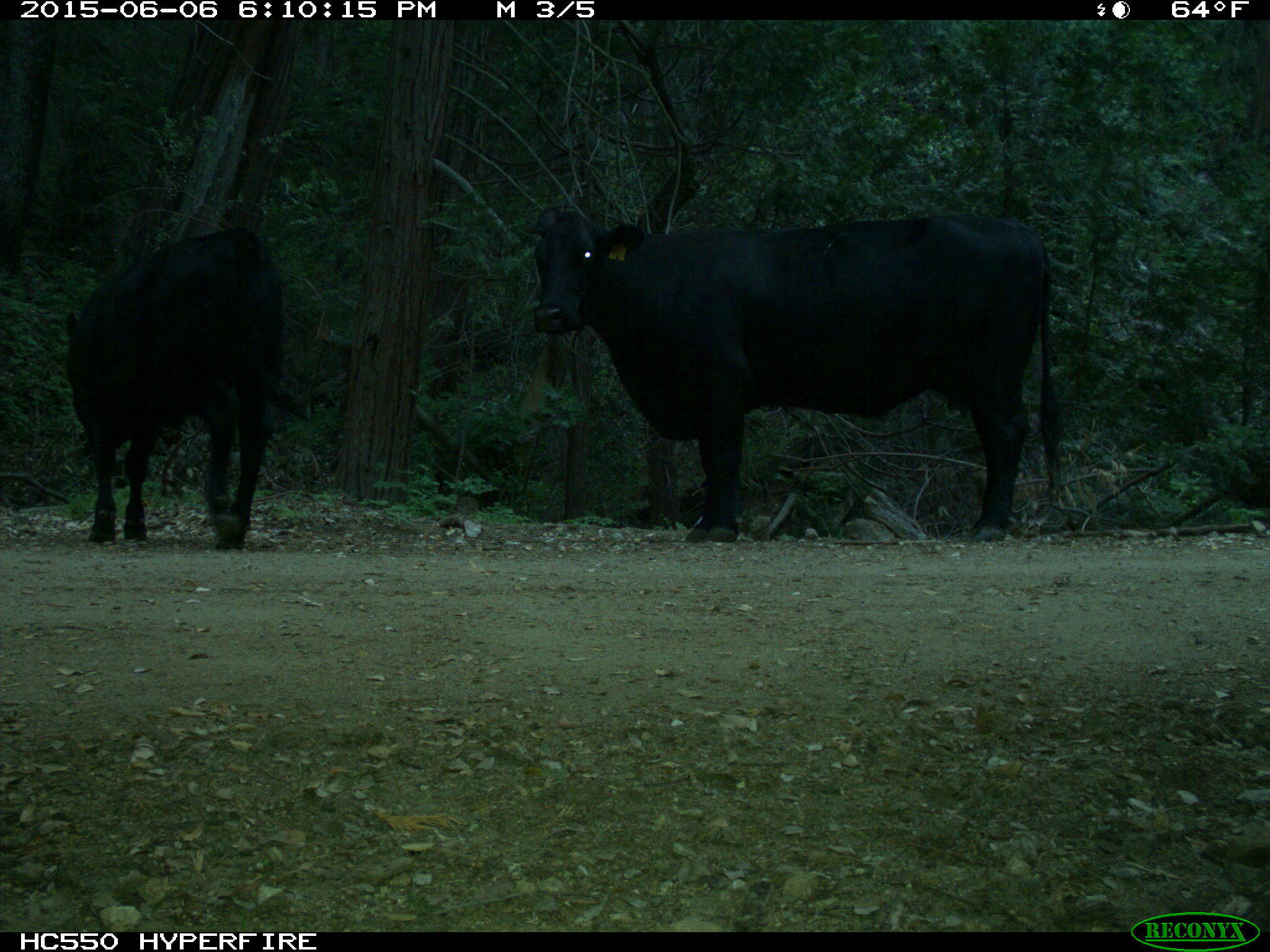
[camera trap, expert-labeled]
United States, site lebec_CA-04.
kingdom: Animalia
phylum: Chordata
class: Mammalia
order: Artiodactyla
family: Bovidae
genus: Bos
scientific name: Bos taurus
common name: domestic cow